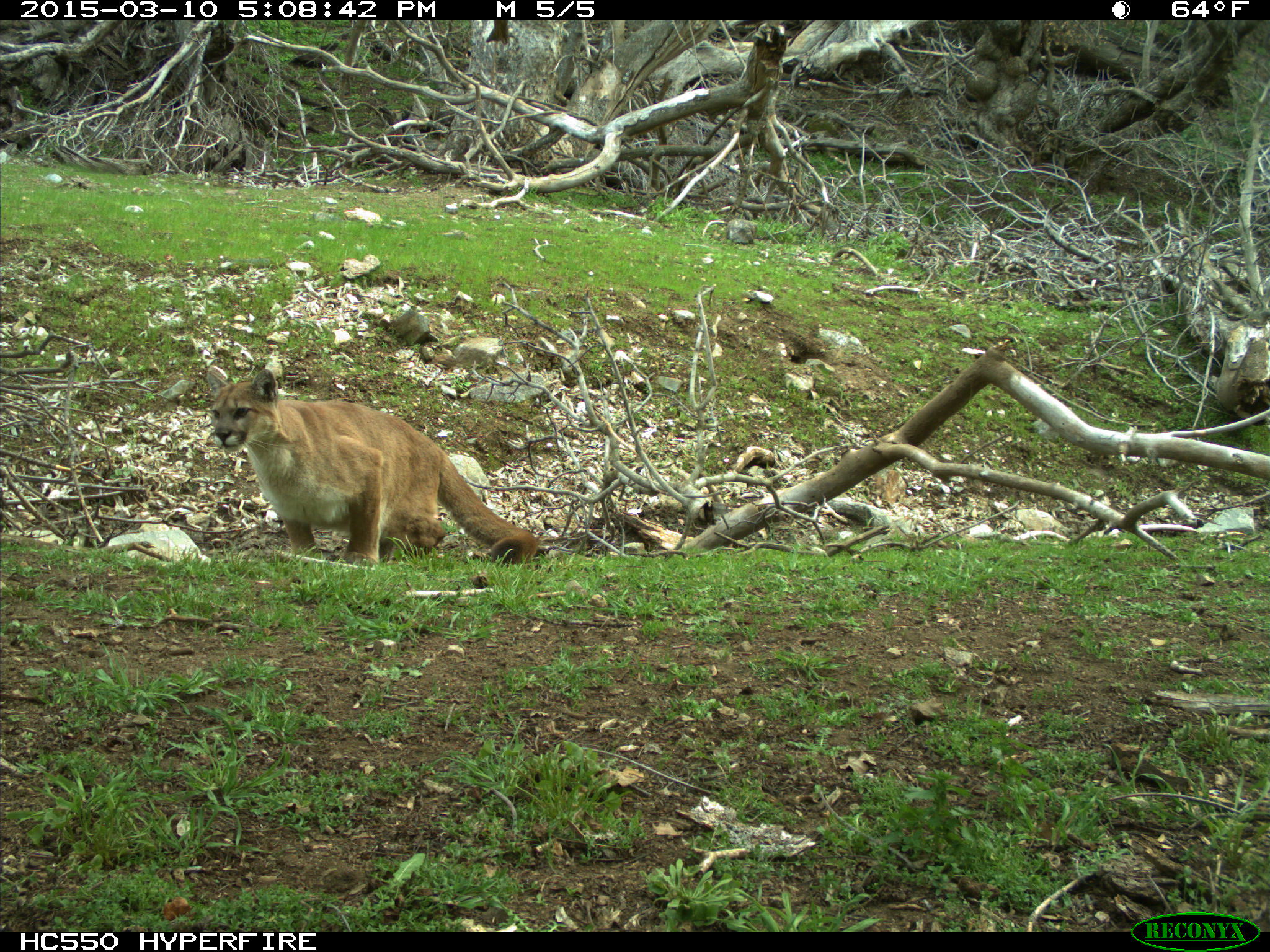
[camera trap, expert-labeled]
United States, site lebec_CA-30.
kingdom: Animalia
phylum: Chordata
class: Mammalia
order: Carnivora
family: Felidae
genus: Puma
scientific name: Puma concolor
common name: mountain lion